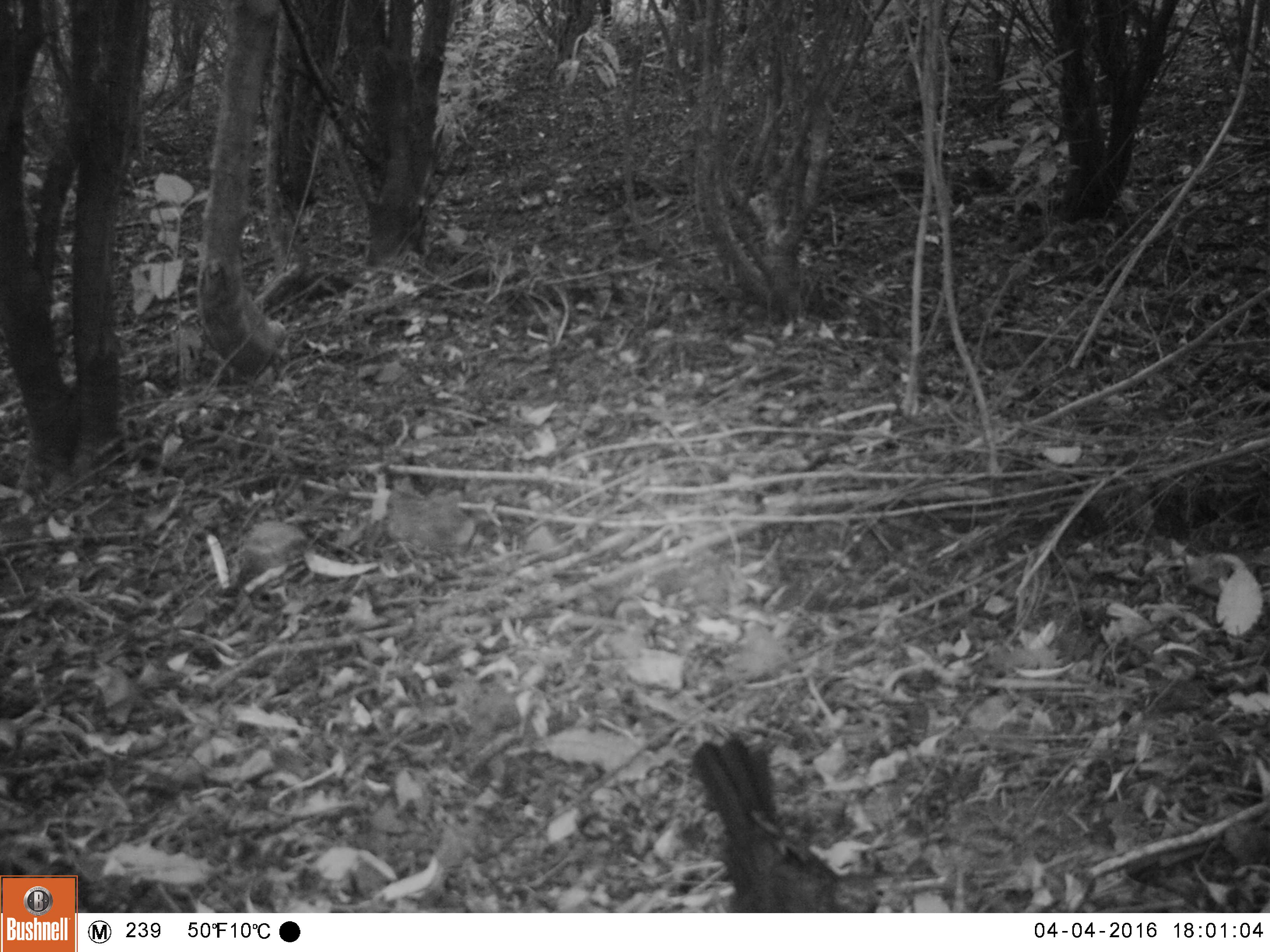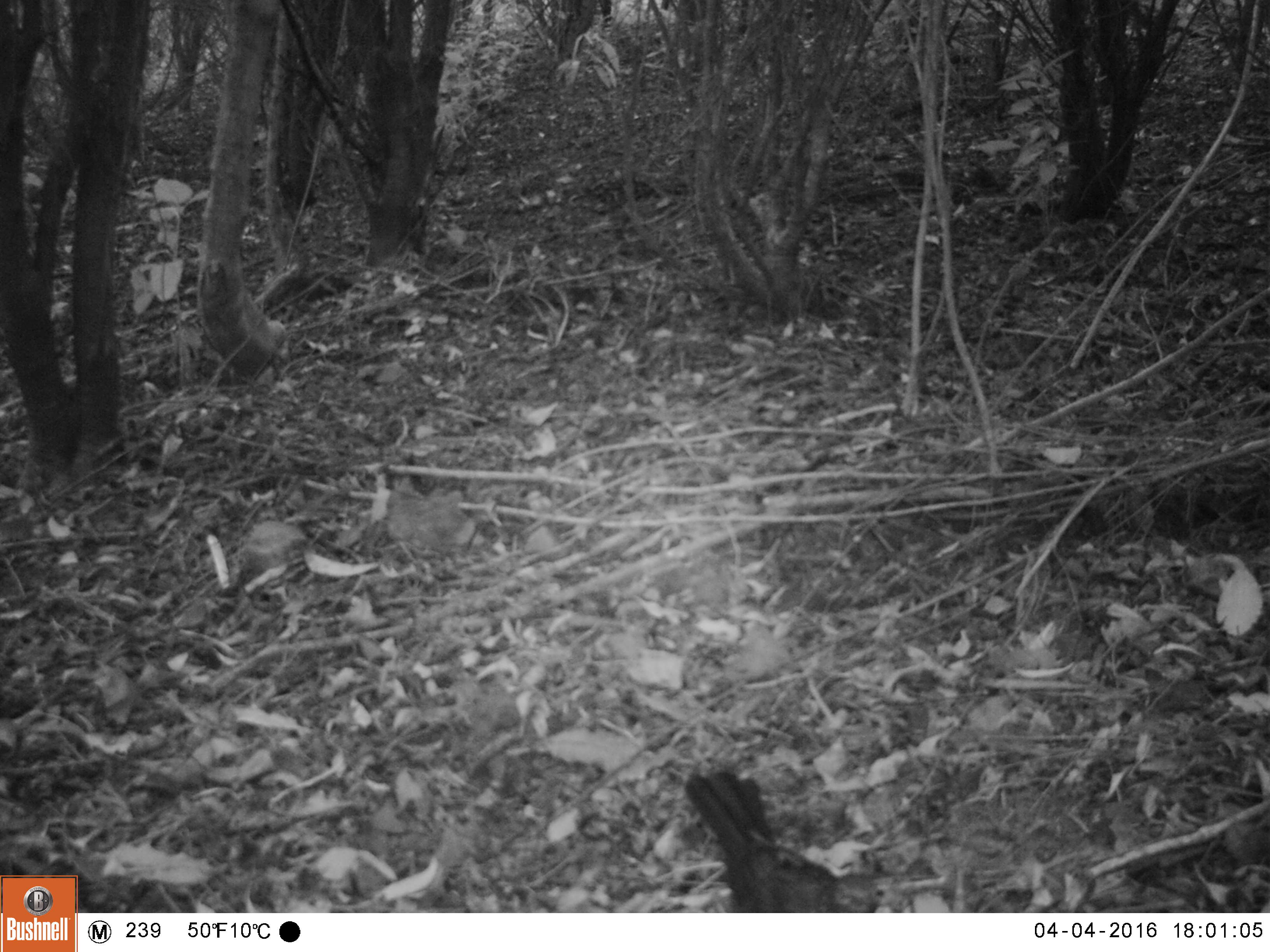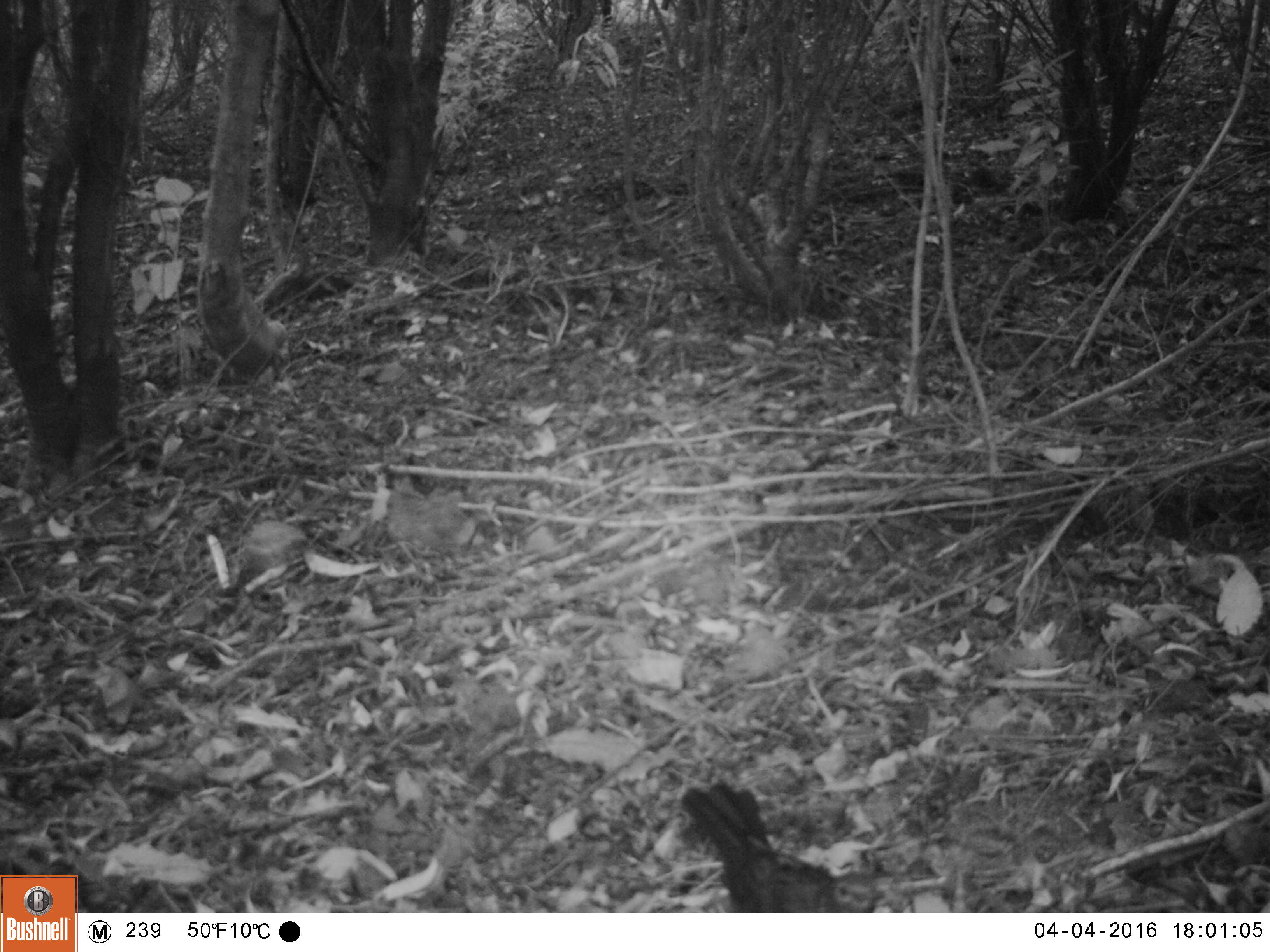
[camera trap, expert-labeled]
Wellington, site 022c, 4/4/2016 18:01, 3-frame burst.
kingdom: Animalia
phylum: Chordata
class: Aves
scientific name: Aves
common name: bird